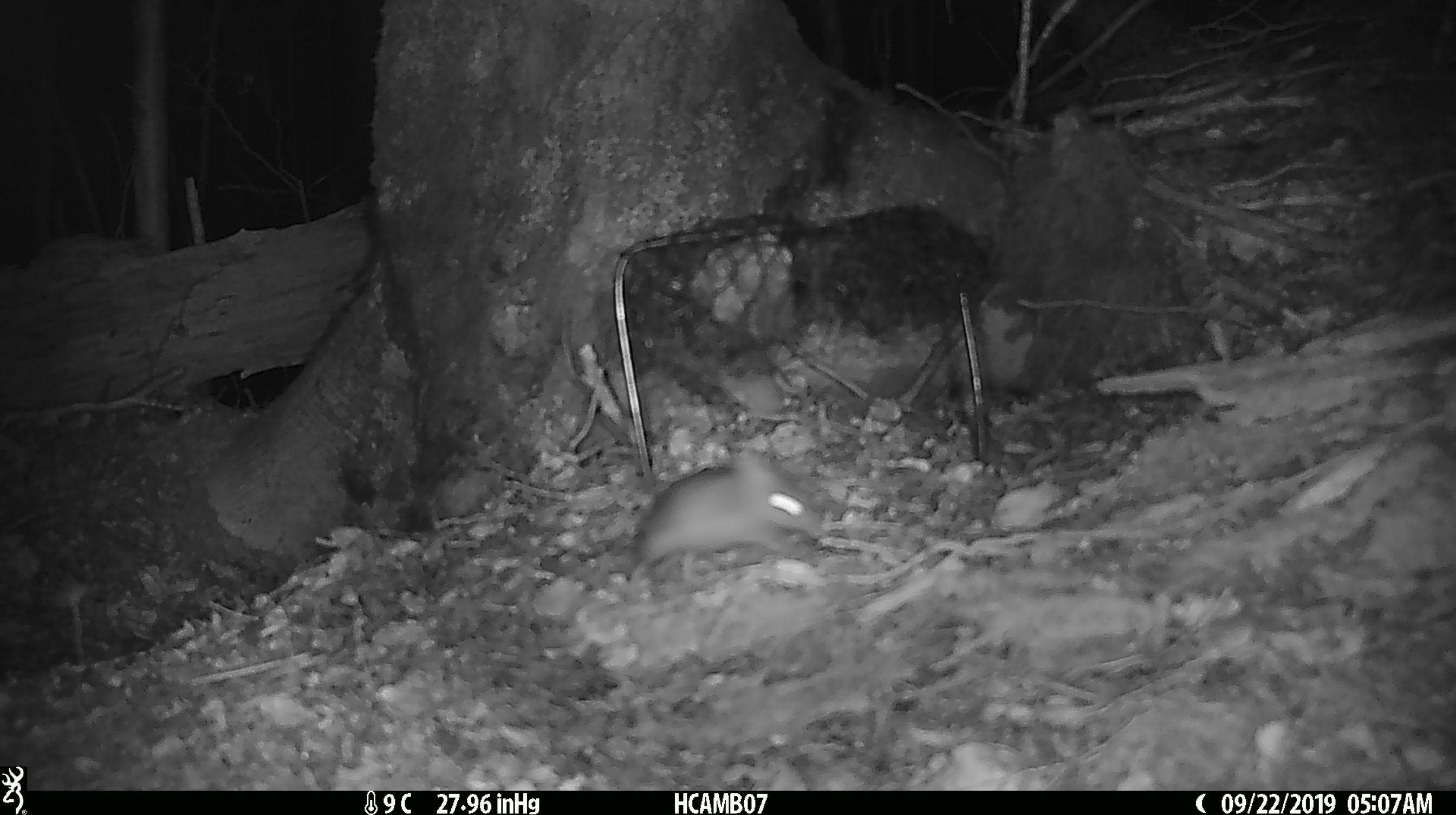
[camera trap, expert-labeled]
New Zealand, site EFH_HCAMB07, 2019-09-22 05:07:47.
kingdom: Animalia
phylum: Chordata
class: Mammalia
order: Rodentia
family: Muridae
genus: Mus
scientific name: Mus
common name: mouse